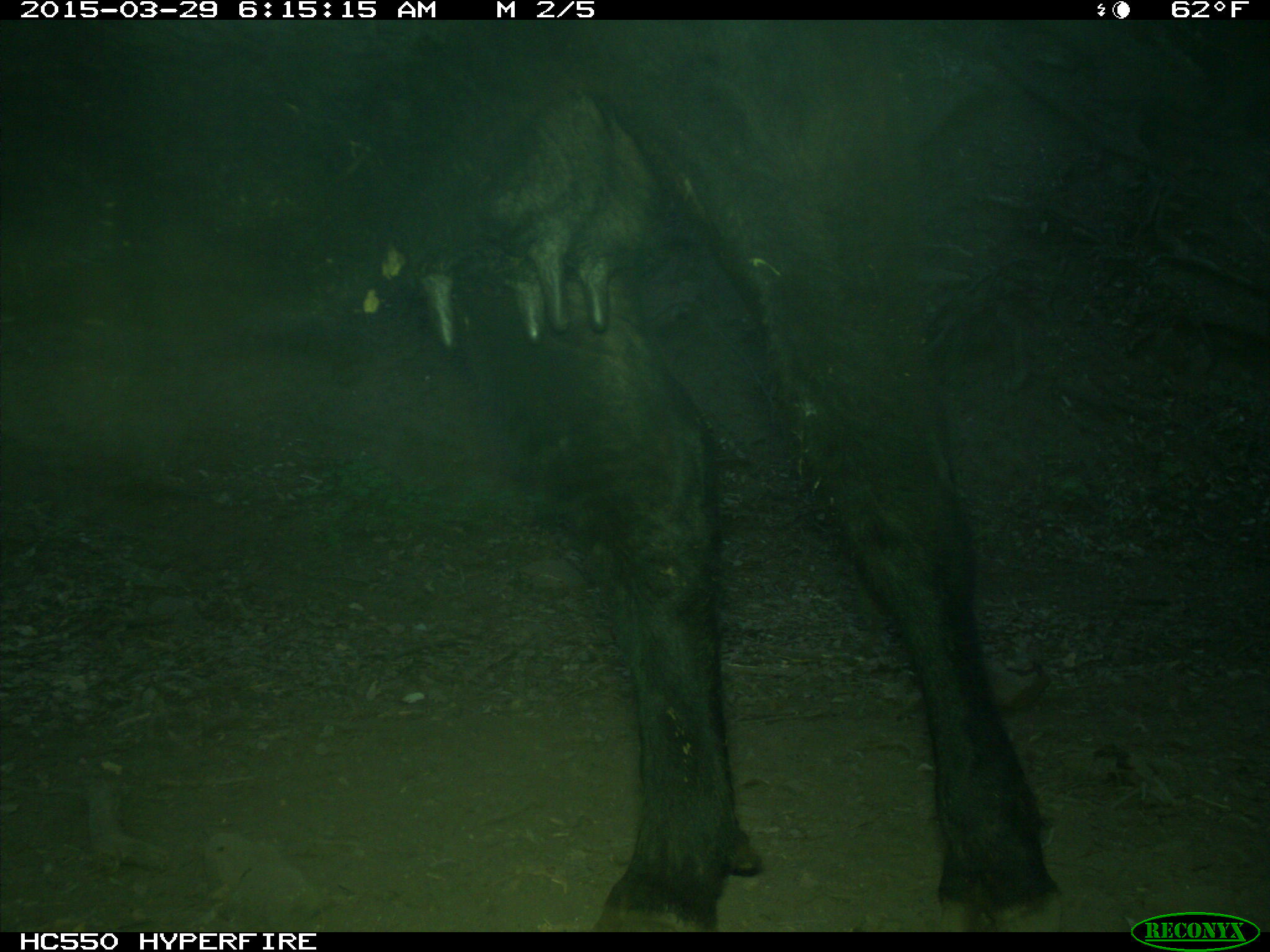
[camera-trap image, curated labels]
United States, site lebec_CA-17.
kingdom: Animalia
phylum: Chordata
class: Mammalia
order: Artiodactyla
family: Bovidae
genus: Bos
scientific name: Bos taurus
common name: domestic cow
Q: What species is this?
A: Bos taurus (domestic cow).